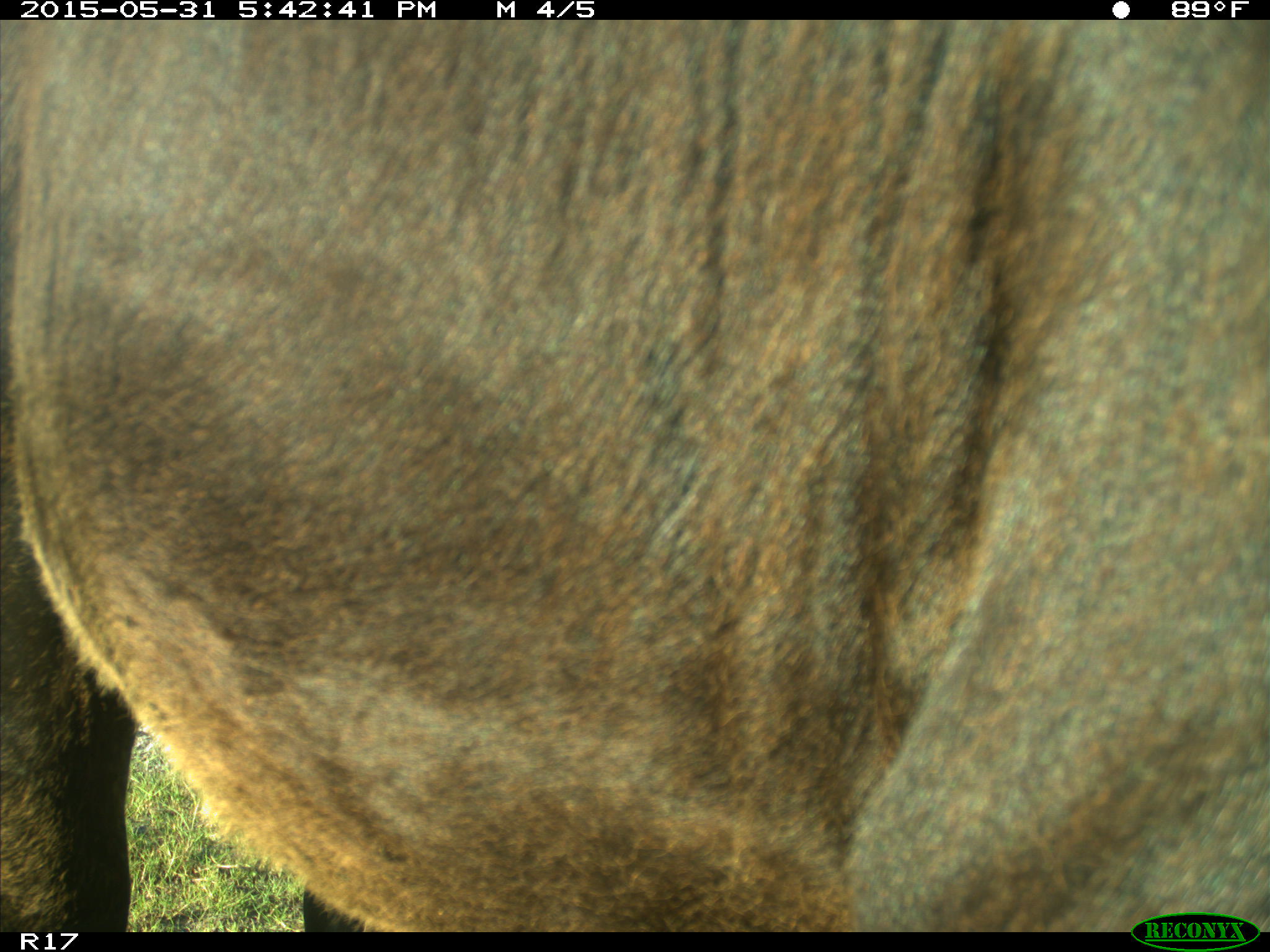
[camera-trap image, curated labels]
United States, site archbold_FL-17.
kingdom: Animalia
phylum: Chordata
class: Mammalia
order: Artiodactyla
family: Bovidae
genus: Bos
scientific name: Bos taurus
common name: domestic cow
Bos taurus (domestic cow).